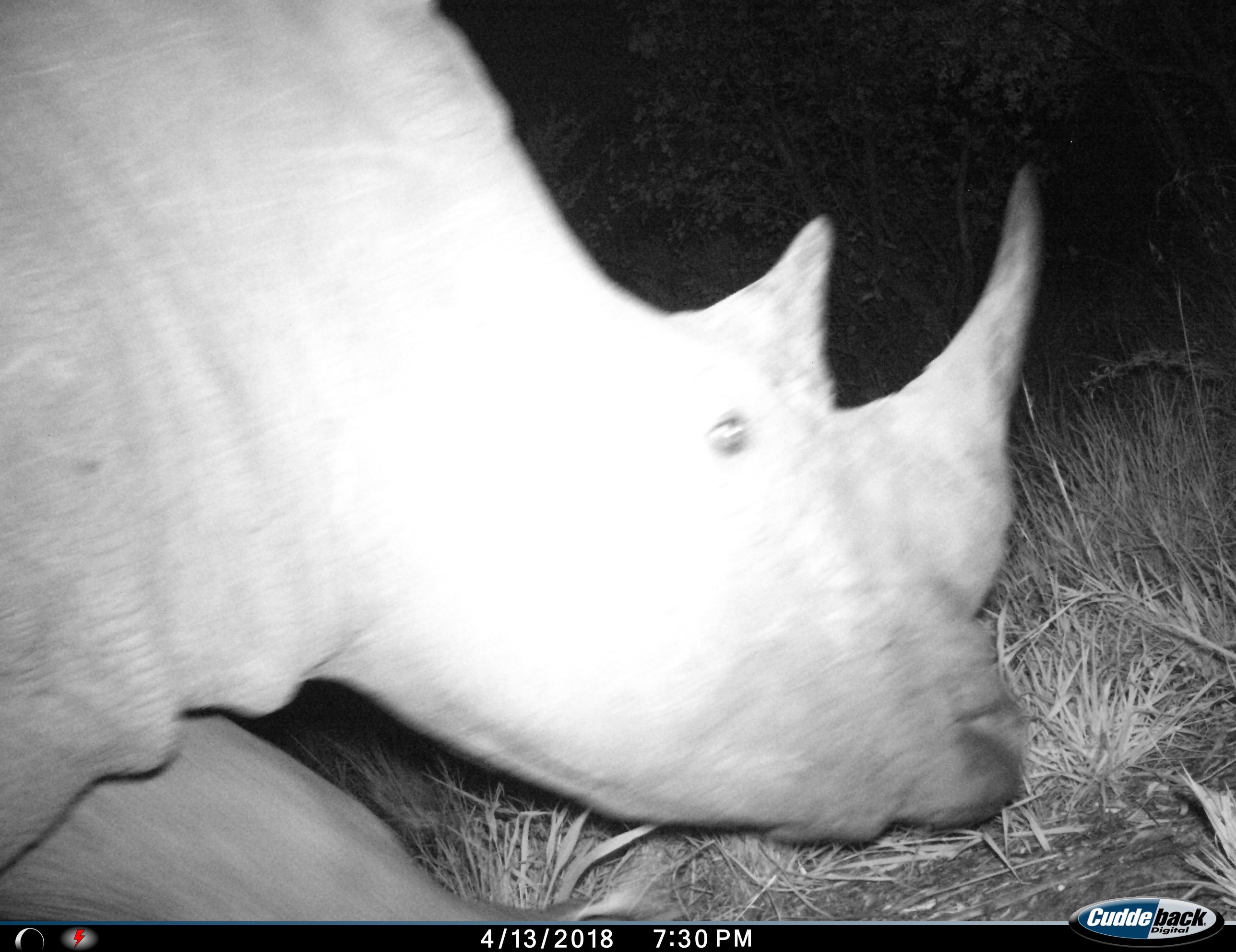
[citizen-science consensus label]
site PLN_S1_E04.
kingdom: Animalia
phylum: Chordata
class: Mammalia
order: Perissodactyla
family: Rhinocerotidae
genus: Diceros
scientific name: Diceros bicornis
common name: black rhinoceros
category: rhinocerosblack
Rhinocerosblack (black rhinoceros) (Diceros bicornis), count 1. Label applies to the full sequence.